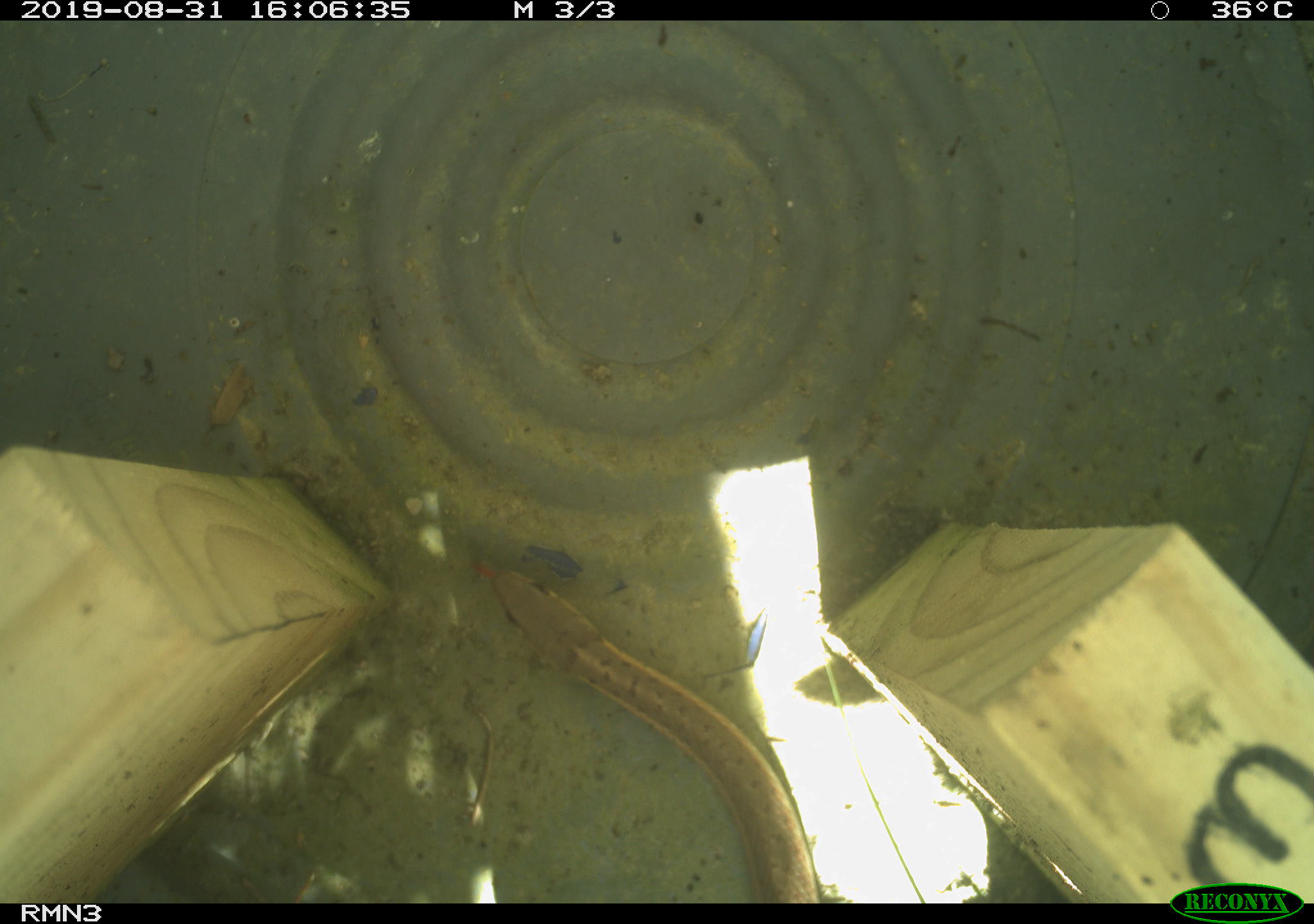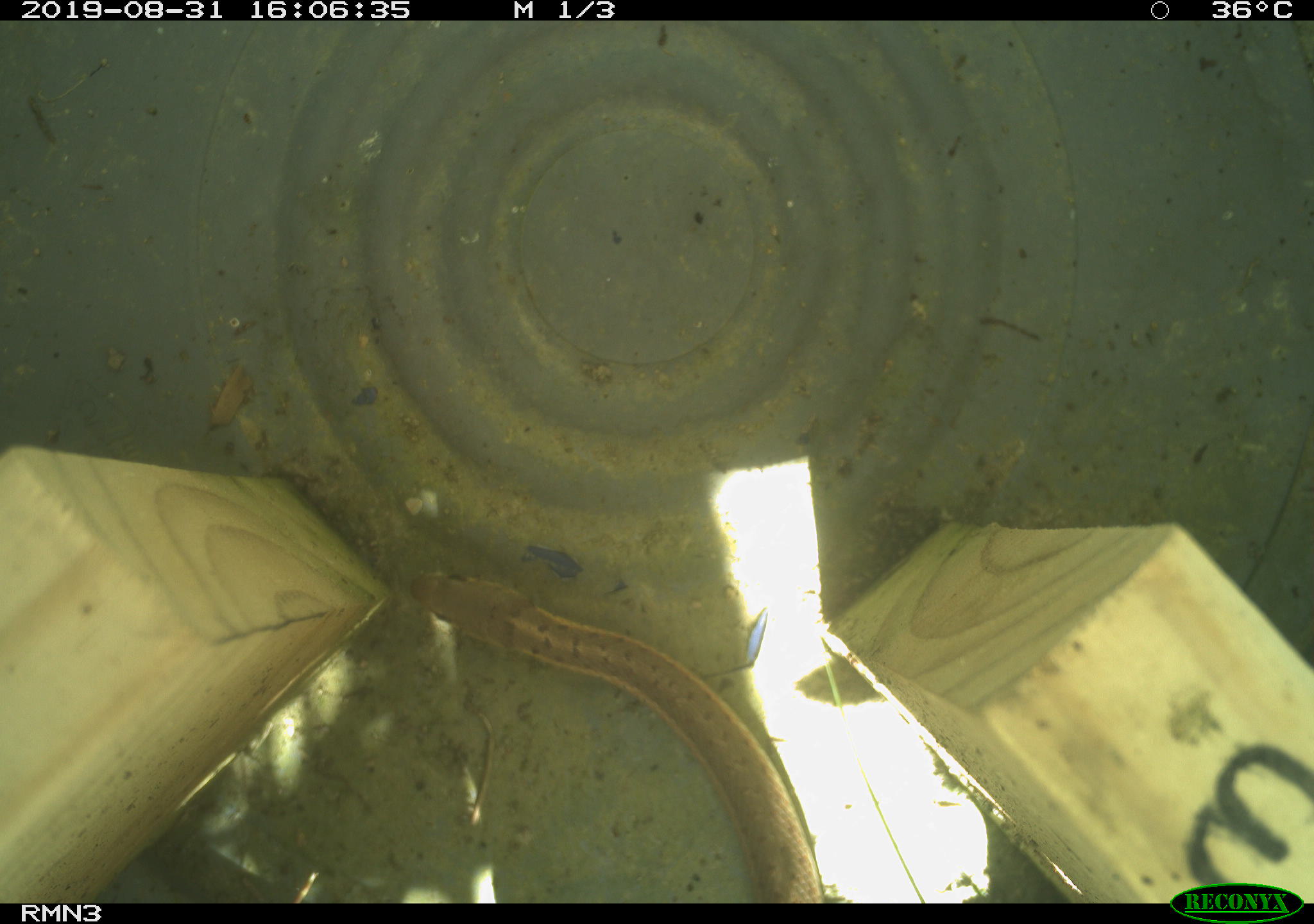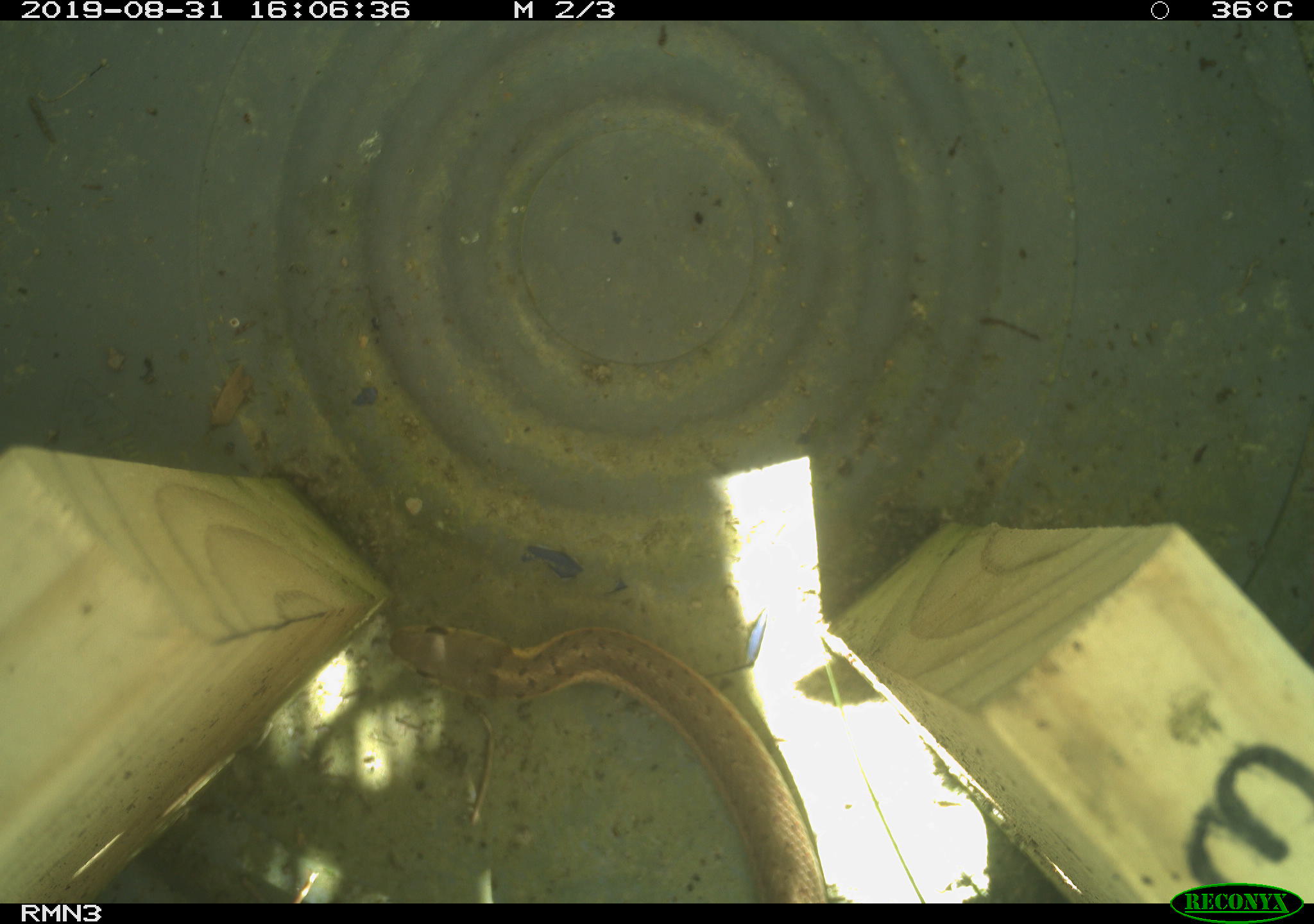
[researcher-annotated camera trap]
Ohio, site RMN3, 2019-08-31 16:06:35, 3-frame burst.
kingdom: Animalia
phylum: Chordata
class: Reptilia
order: Squamata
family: Colubridae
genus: Thamnophis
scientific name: Thamnophis sirtalis sirtalis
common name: eastern gartersnake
Eastern gartersnake (Thamnophis sirtalis sirtalis).